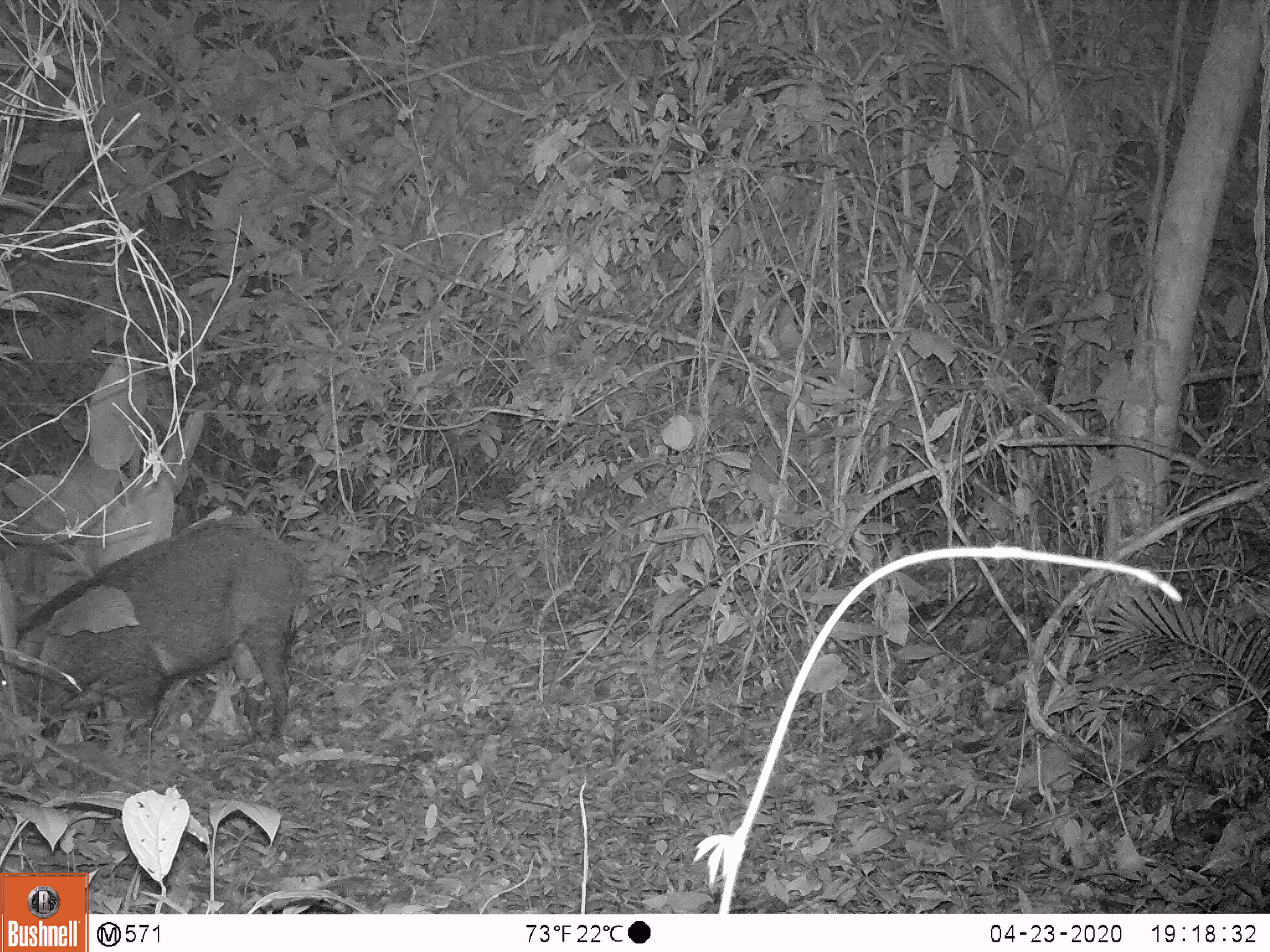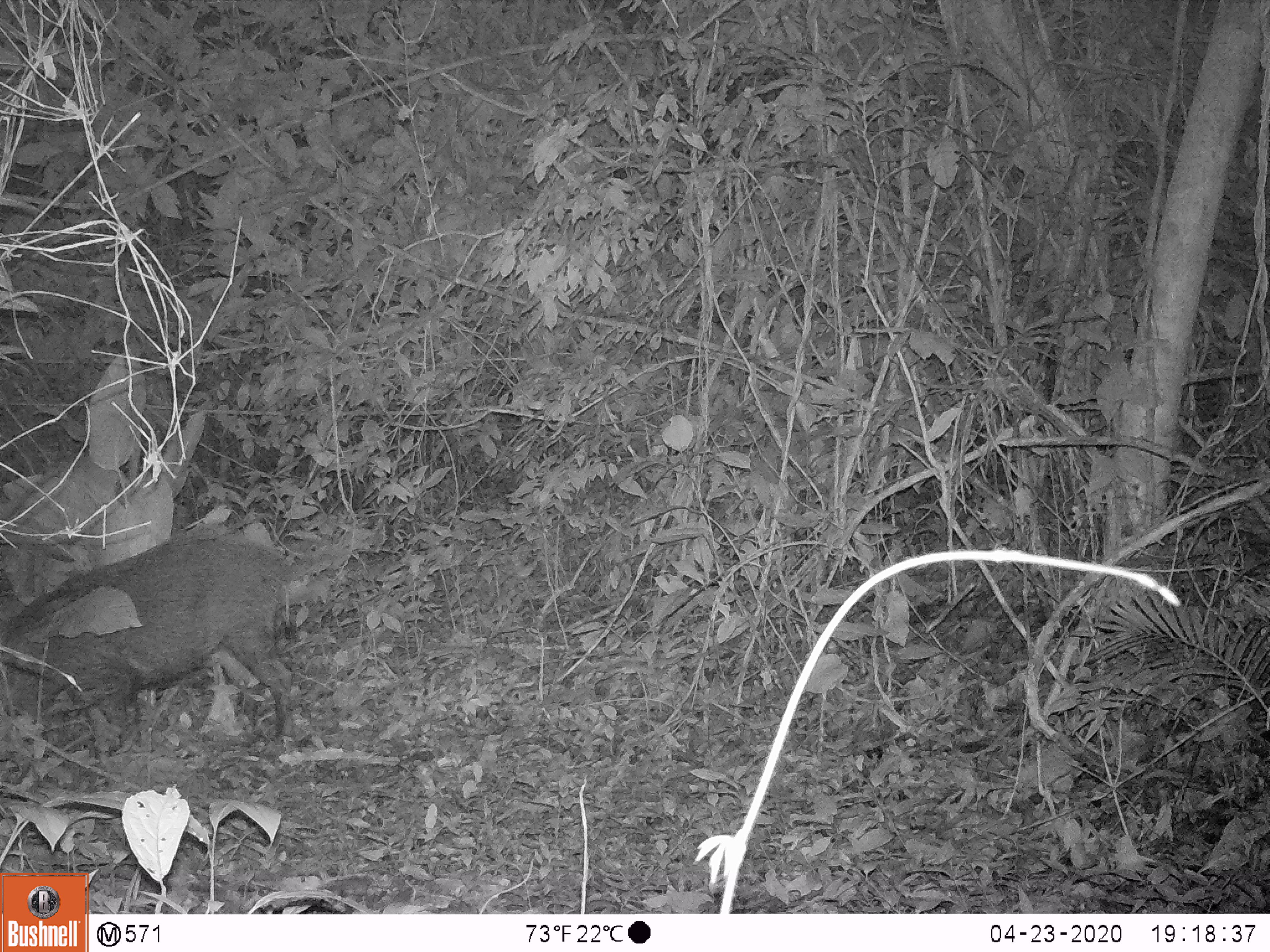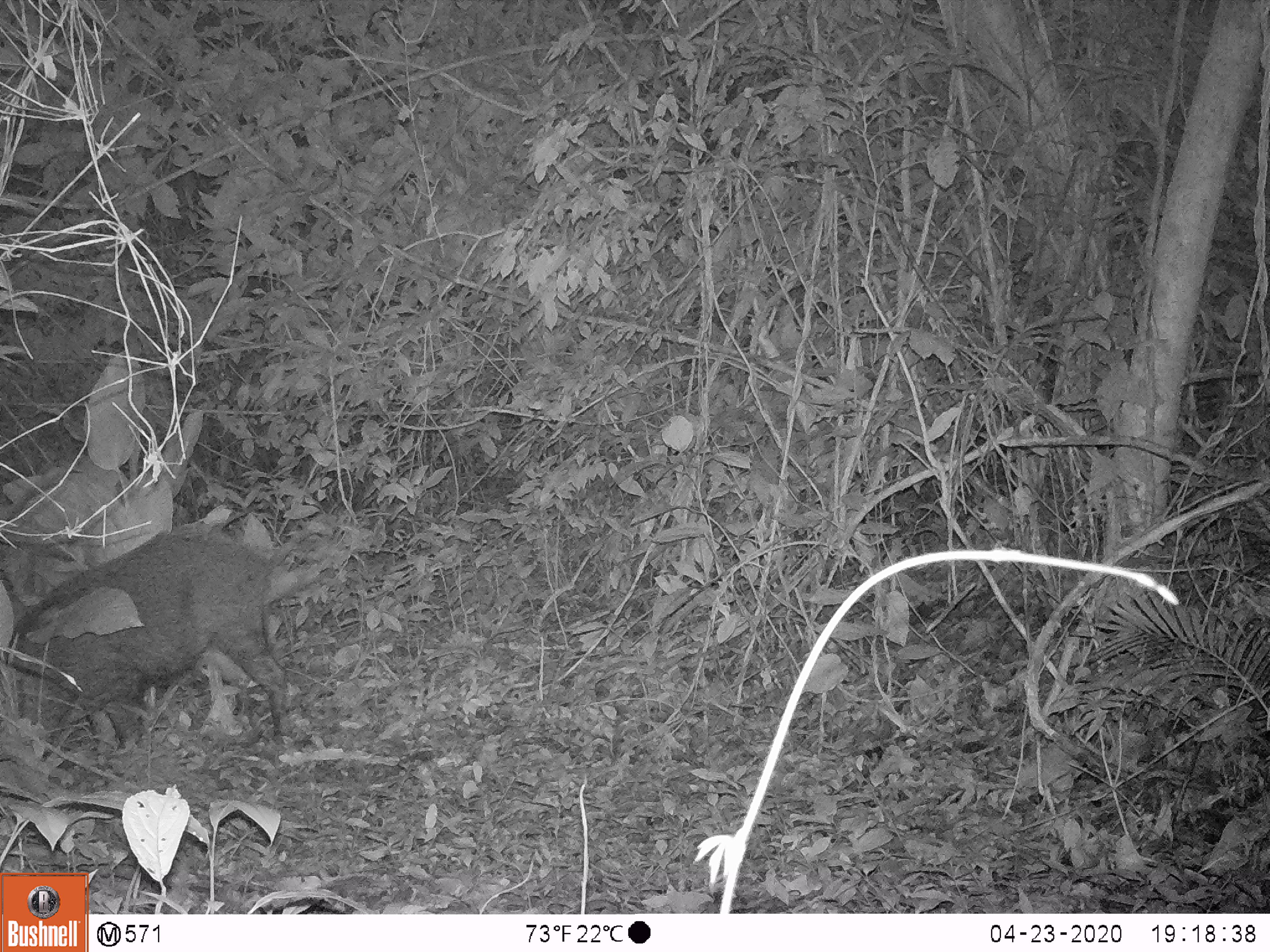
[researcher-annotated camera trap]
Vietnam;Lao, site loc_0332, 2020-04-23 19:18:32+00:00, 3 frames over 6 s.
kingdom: Animalia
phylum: Chordata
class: Mammalia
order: Artiodactyla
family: Suidae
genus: Sus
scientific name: Sus scrofa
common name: eurasian wild pig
Eurasian wild pig (Sus scrofa). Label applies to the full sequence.